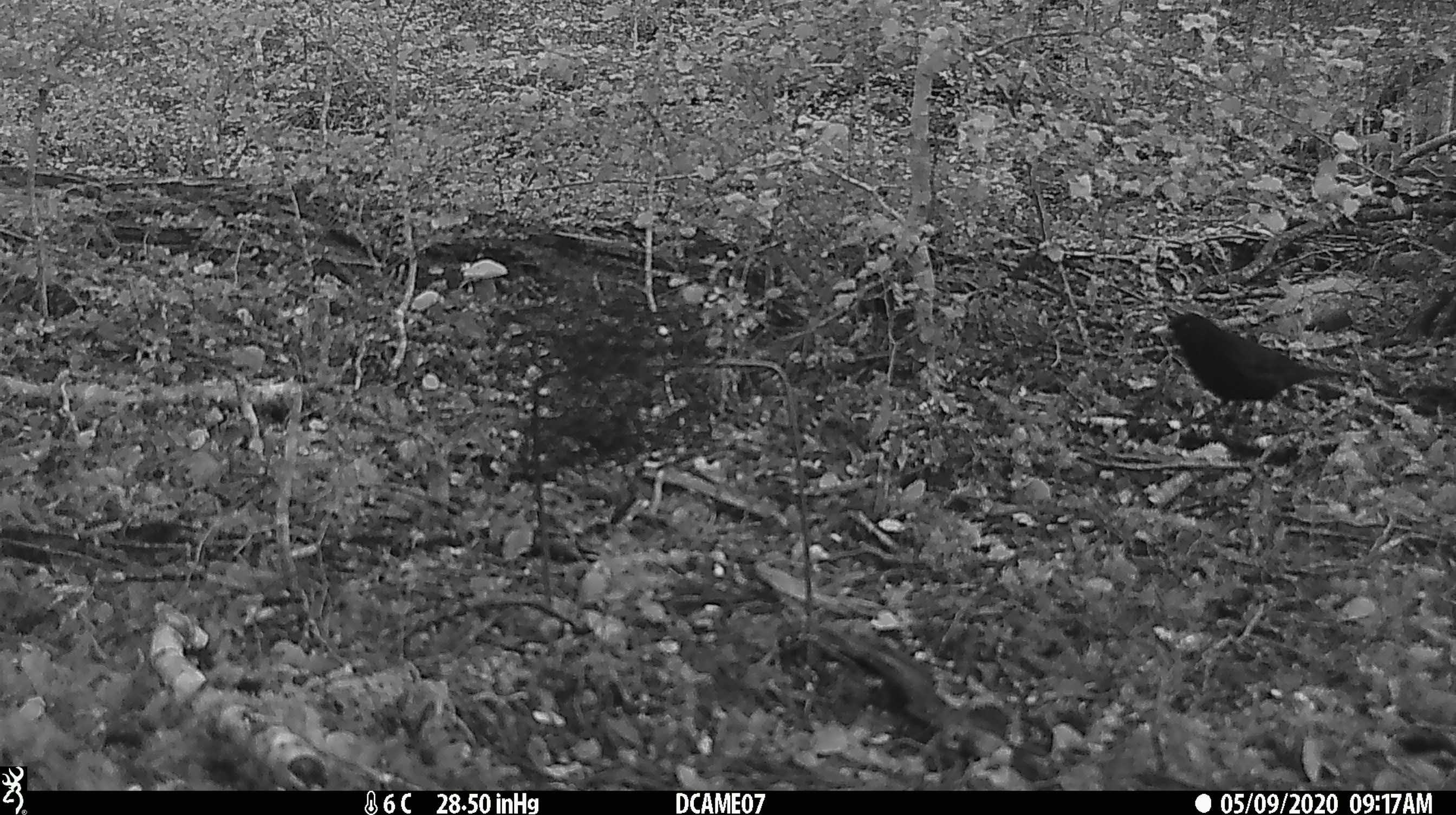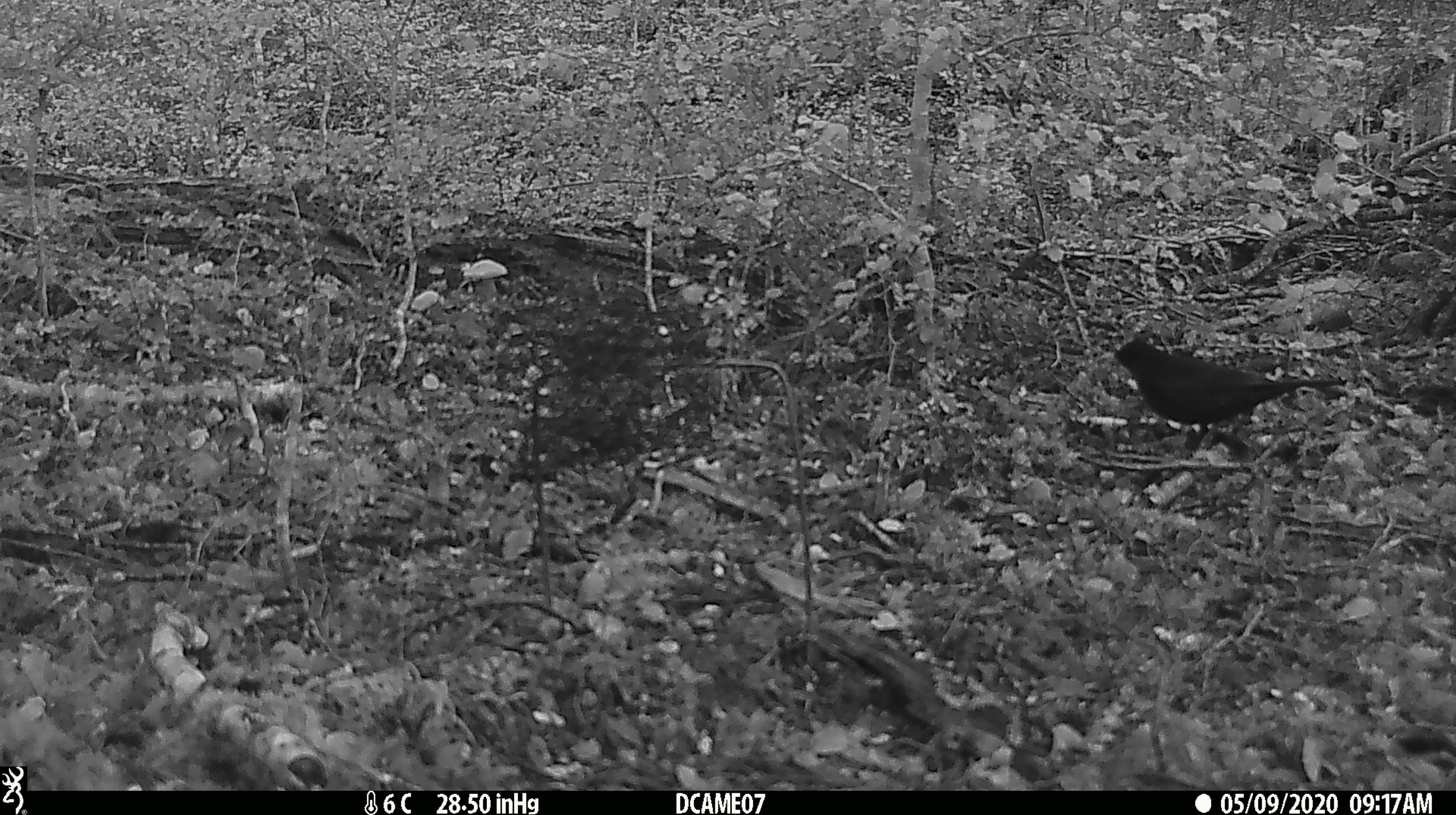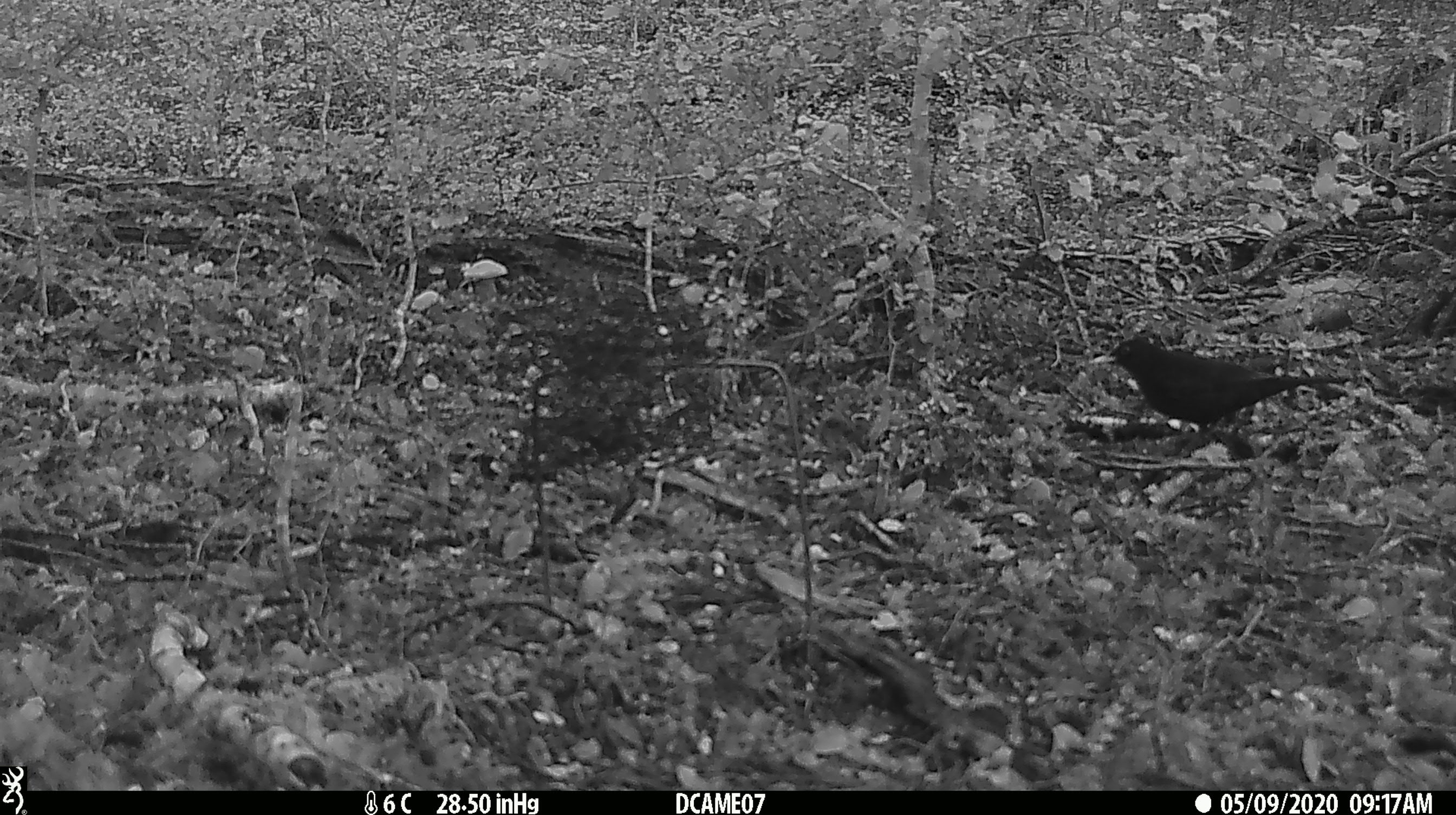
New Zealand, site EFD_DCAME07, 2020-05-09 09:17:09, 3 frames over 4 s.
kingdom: Animalia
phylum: Chordata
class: Aves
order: Passeriformes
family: Turdidae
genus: Turdus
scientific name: Turdus merula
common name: eurasian blackbird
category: blackbird